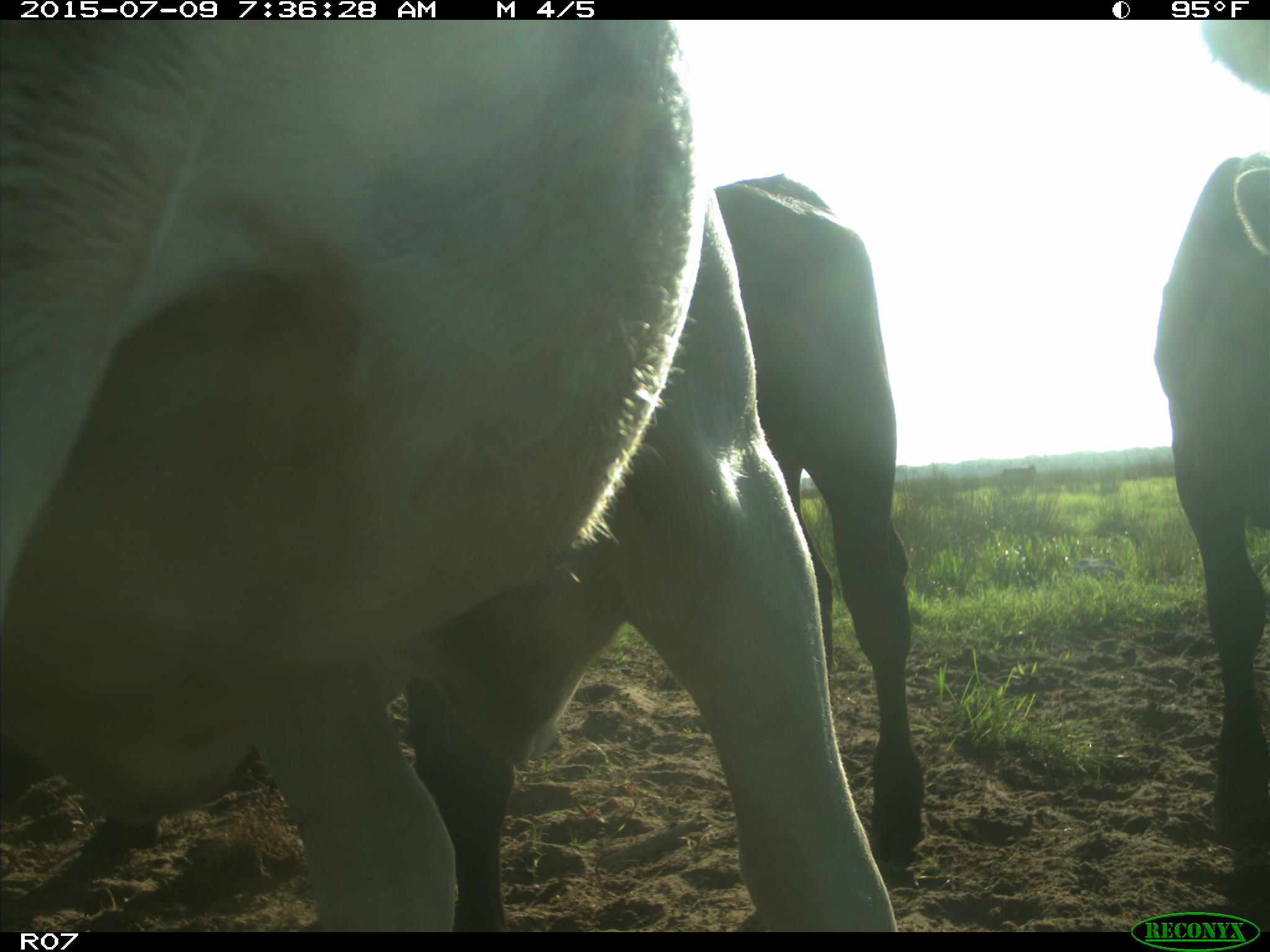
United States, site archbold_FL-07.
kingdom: Animalia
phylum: Chordata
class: Mammalia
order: Artiodactyla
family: Bovidae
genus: Bos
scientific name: Bos taurus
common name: domestic cow